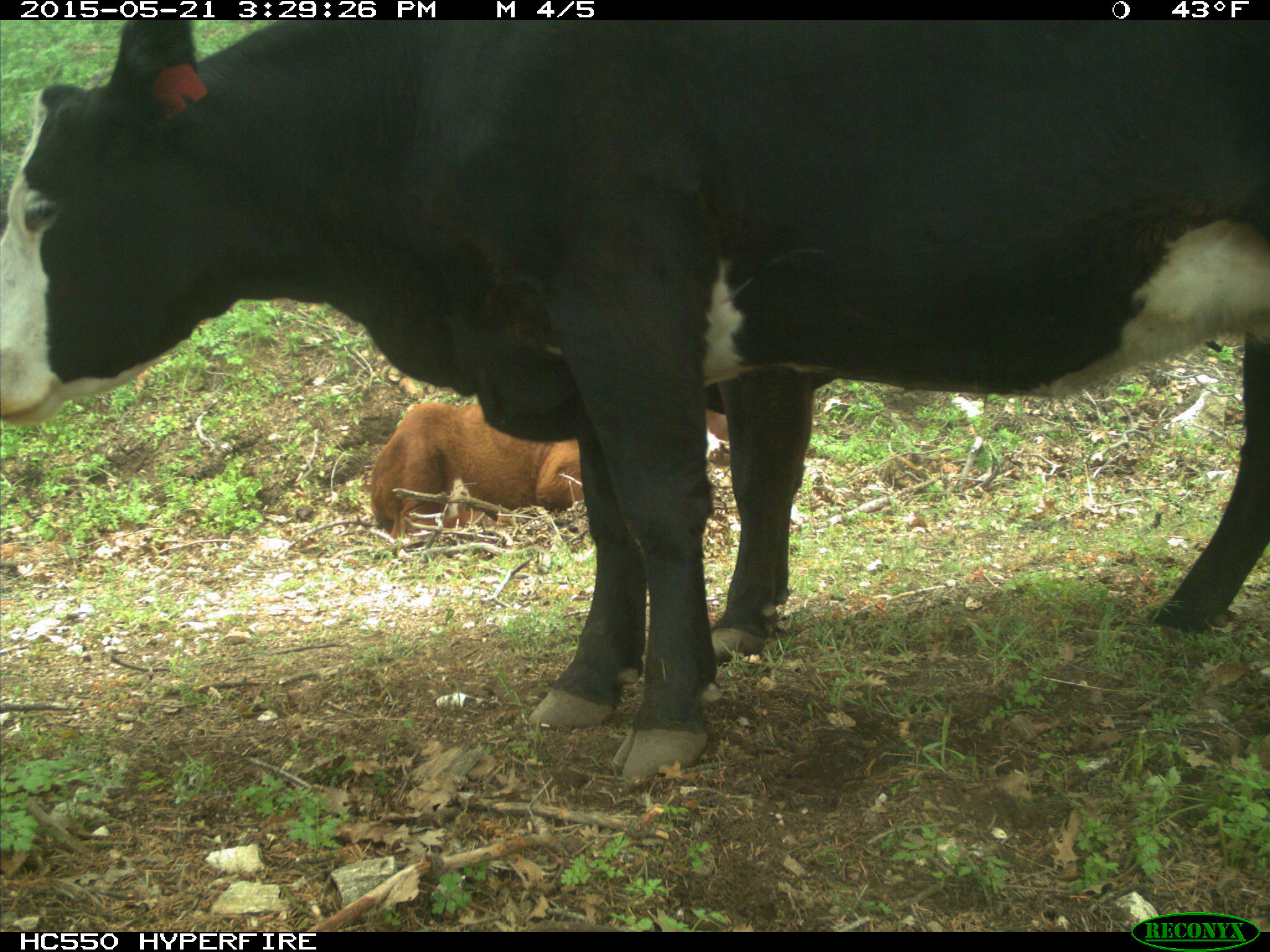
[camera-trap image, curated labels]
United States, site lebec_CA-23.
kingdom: Animalia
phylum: Chordata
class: Mammalia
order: Artiodactyla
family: Bovidae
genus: Bos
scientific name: Bos taurus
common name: domestic cow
Bos taurus (domestic cow).